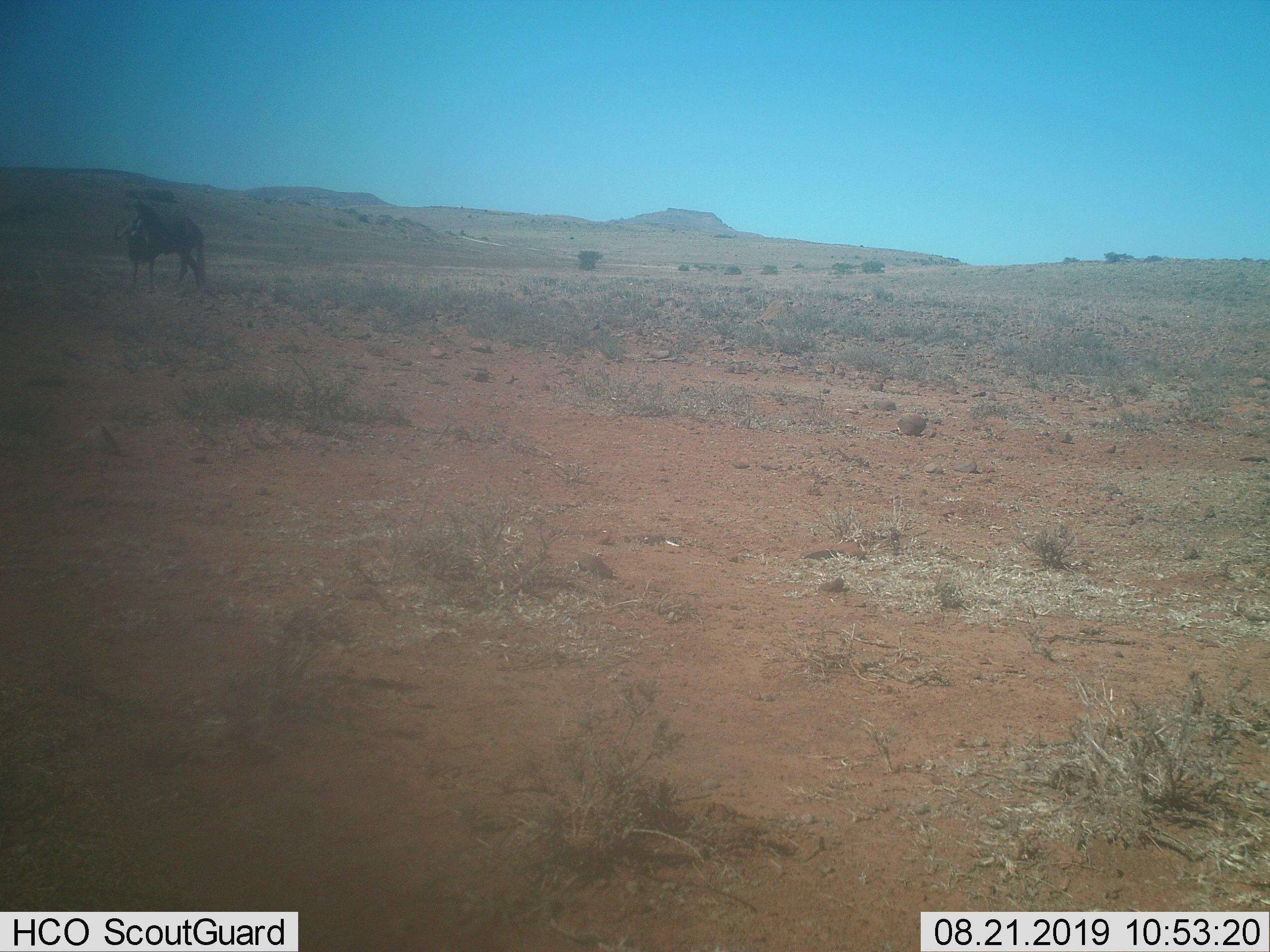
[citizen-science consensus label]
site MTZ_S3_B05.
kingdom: Animalia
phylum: Chordata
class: Mammalia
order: Artiodactyla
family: Bovidae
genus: Connochaetes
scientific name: Connochaetes gnou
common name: black wildebeest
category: wildebeestblack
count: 1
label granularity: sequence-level